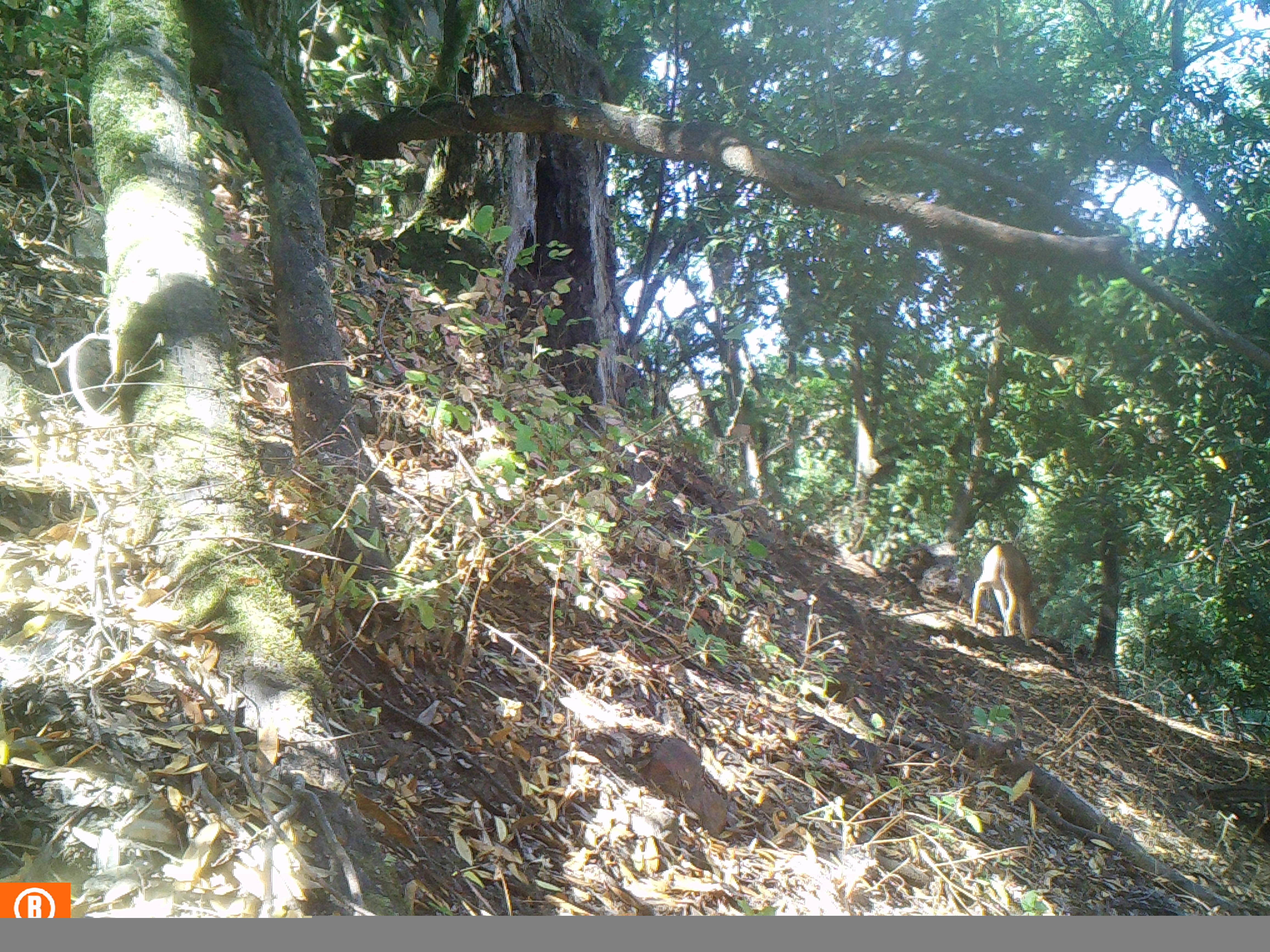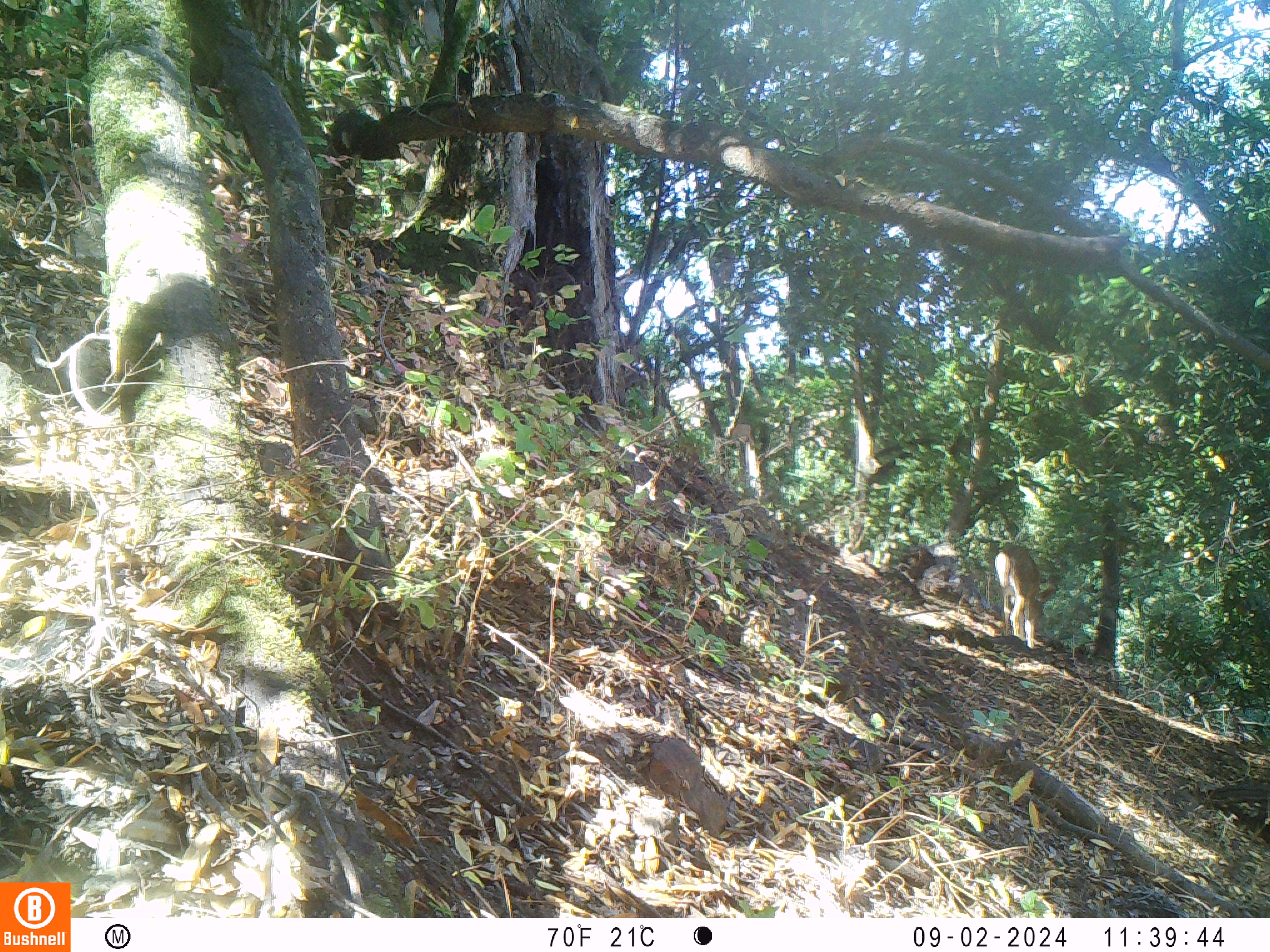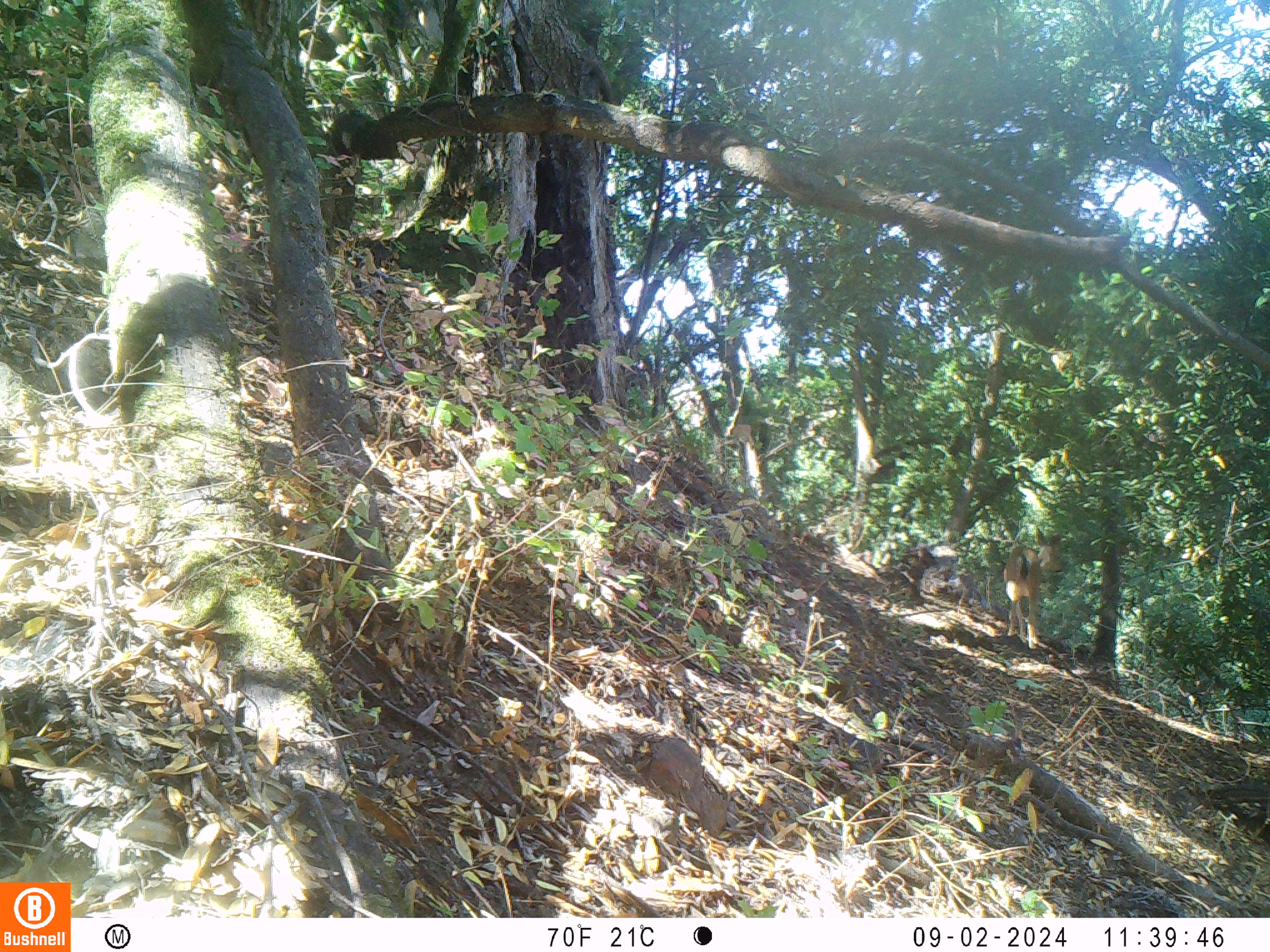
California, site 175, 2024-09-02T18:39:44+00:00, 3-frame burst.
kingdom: Animalia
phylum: Chordata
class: Mammalia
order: Artiodactyla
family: Cervidae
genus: Odocoileus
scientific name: Odocoileus hemionus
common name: mule deer